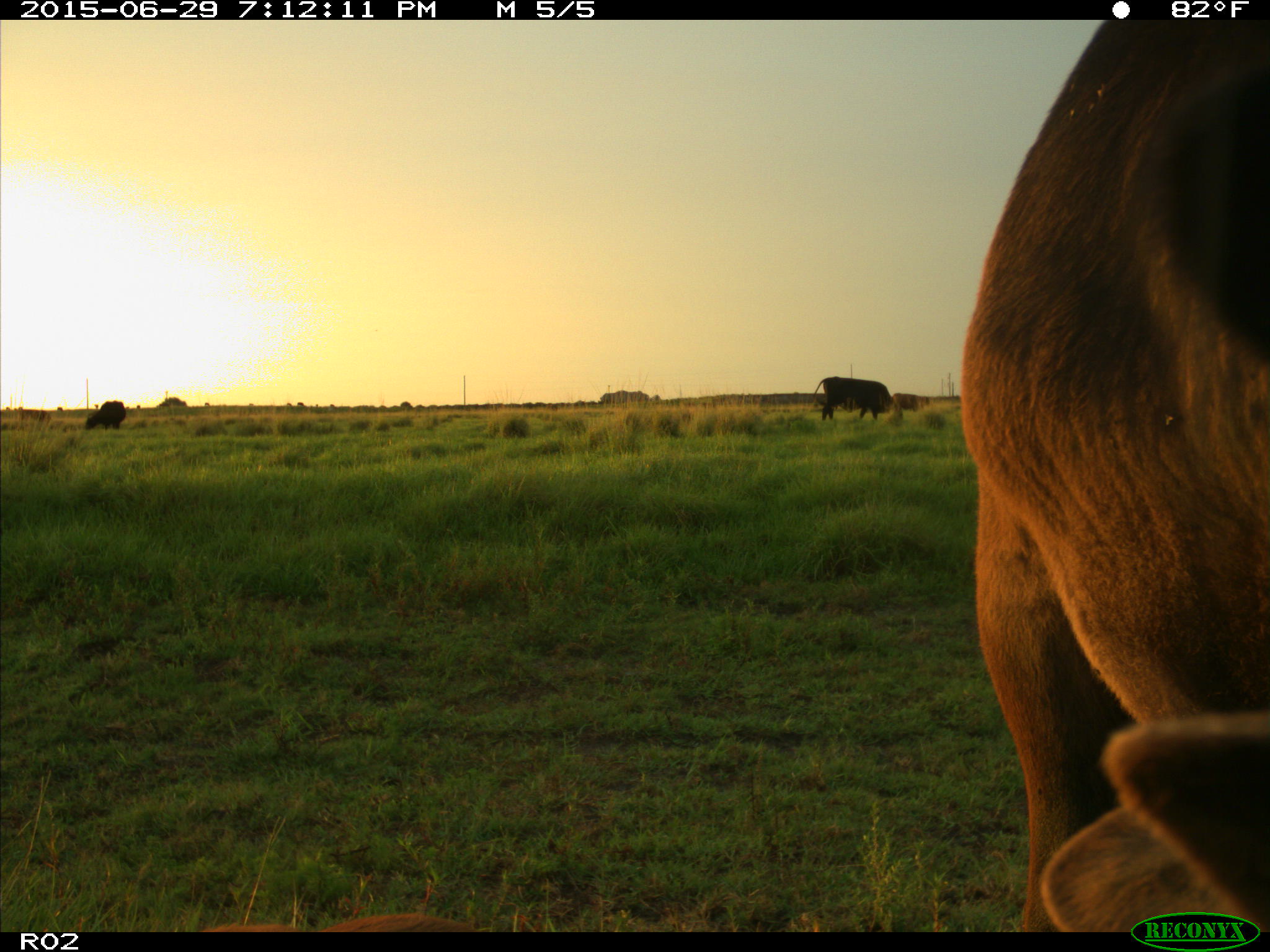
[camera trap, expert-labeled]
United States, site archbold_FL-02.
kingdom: Animalia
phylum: Chordata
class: Mammalia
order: Artiodactyla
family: Bovidae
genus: Bos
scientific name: Bos taurus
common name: domestic cow